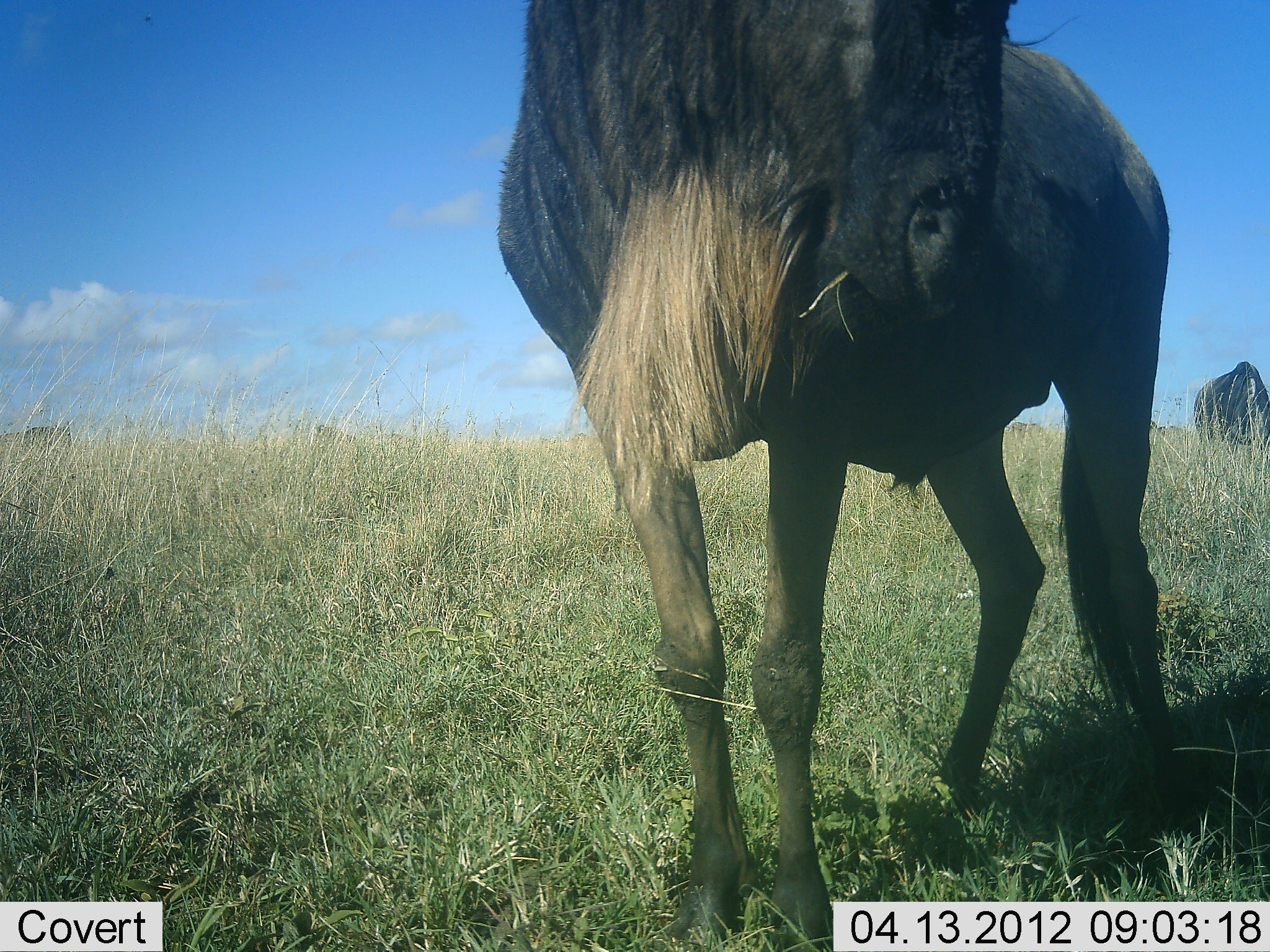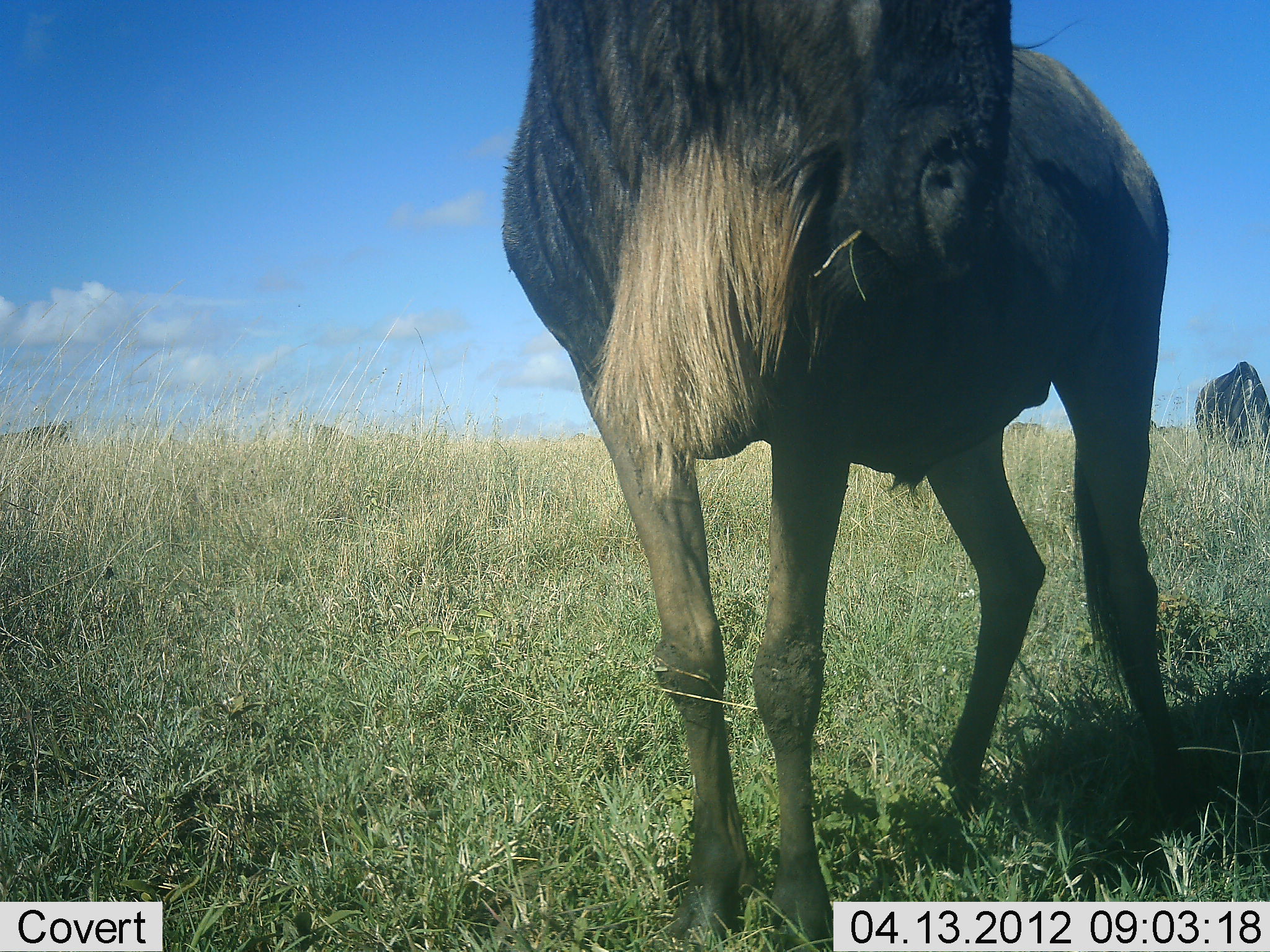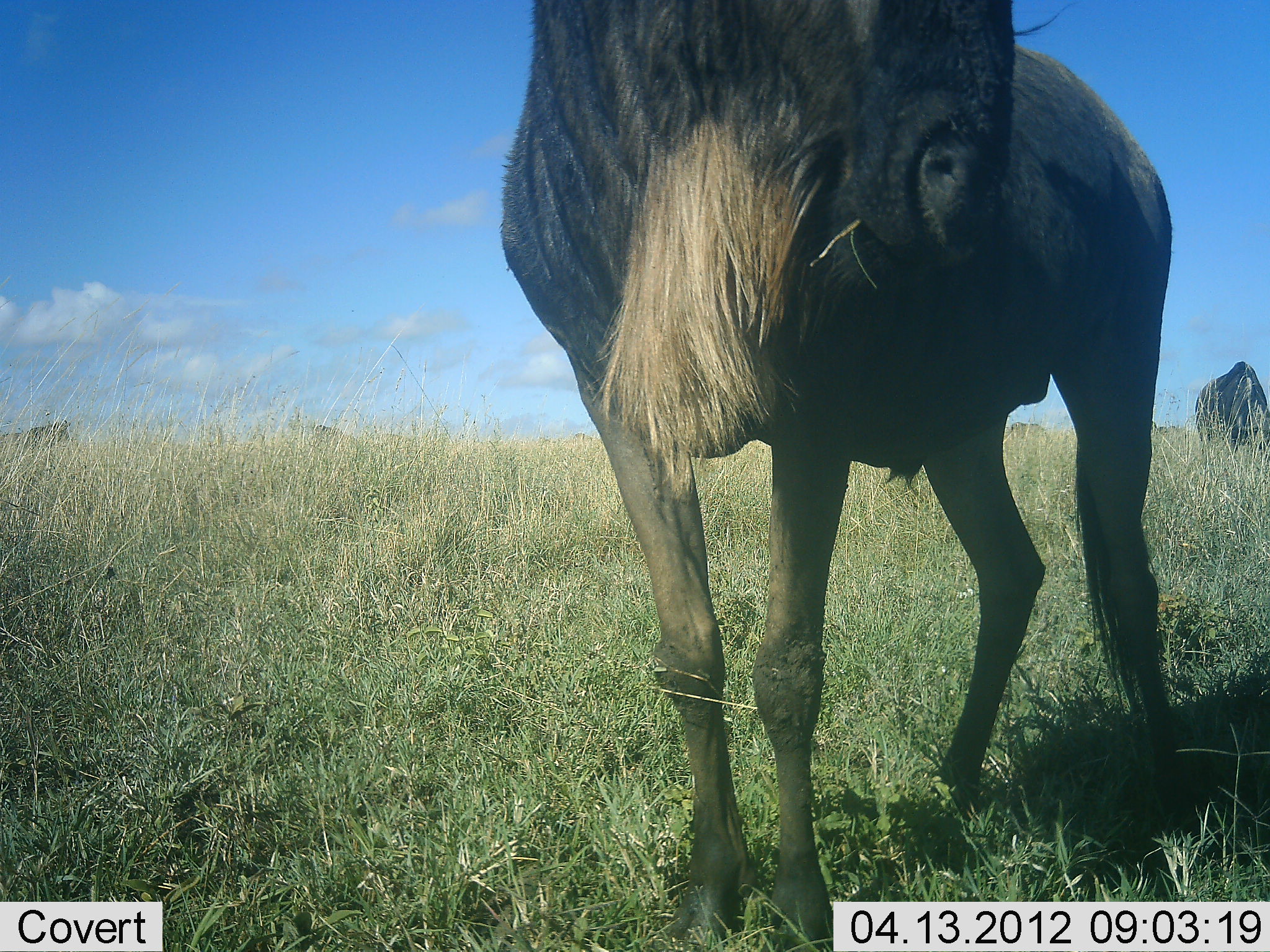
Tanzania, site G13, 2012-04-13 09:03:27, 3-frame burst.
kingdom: Animalia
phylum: Chordata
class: Mammalia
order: Artiodactyla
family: Bovidae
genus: Connochaetes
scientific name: Connochaetes taurinus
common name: blue wildebeest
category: wildebeest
Wildebeest (blue wildebeest) (Connochaetes taurinus), count 2. Behavior (volunteer vote fractions): standing 71%, resting 0%, moving 0%, interacting 6%. Young present (vote fraction): 0%. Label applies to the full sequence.